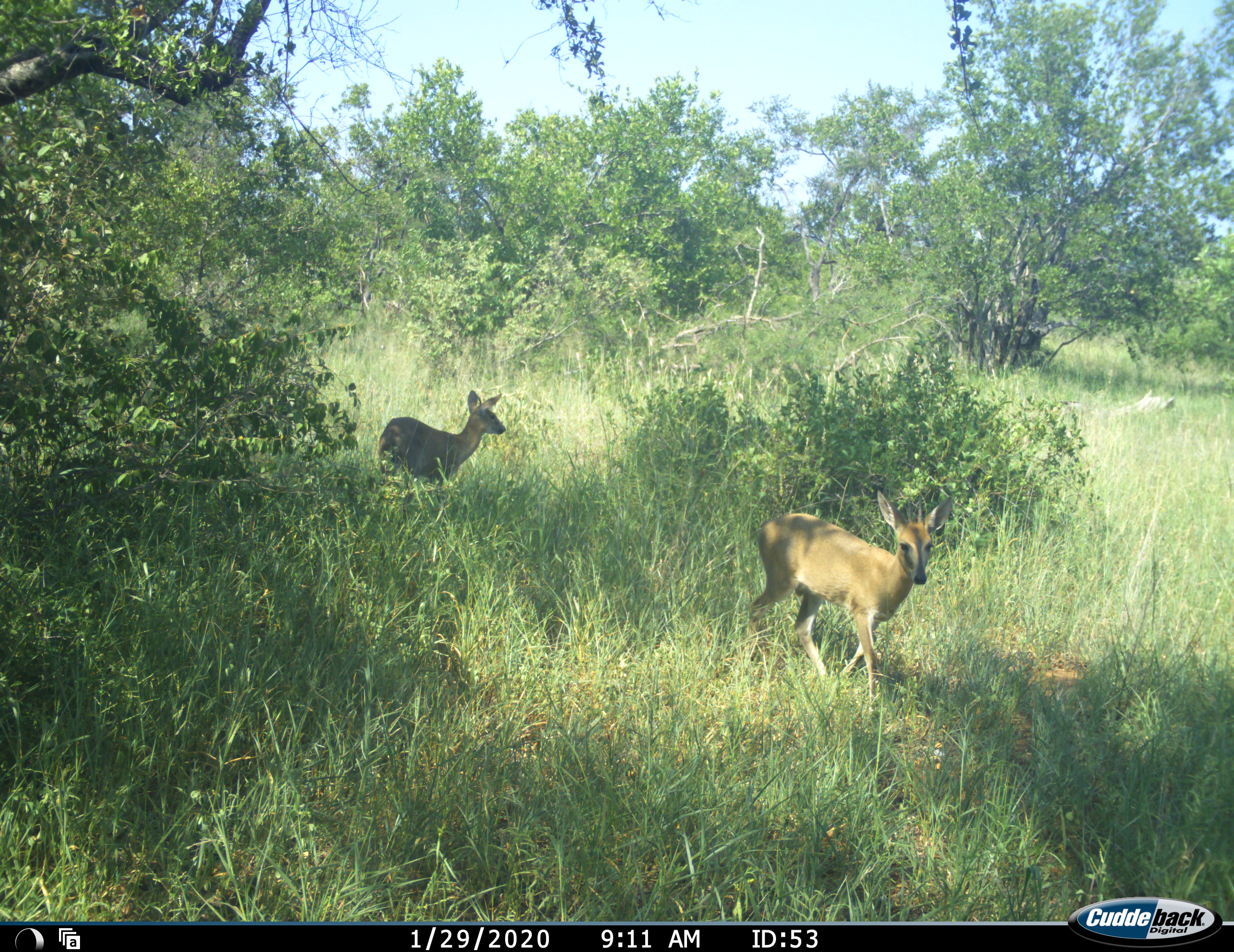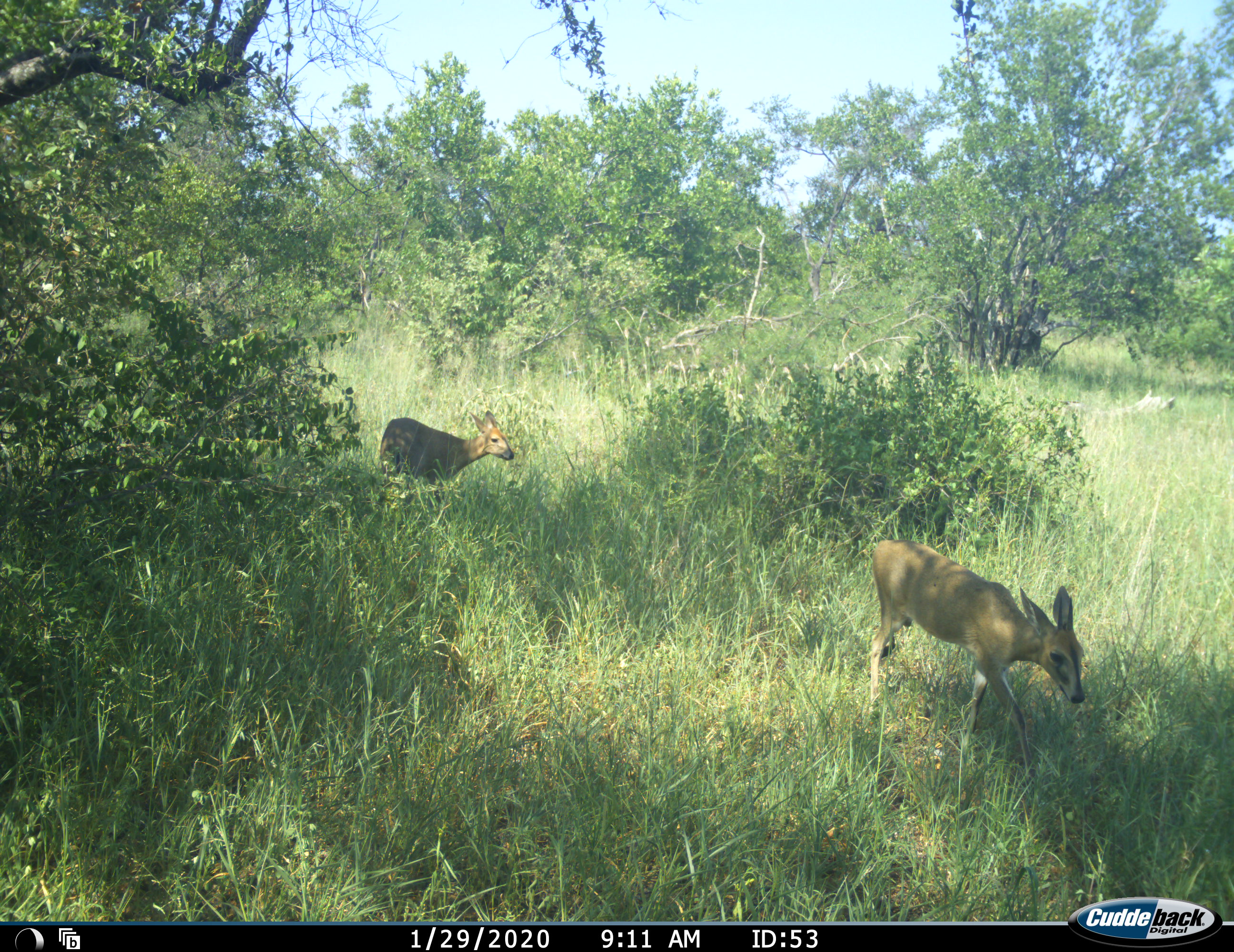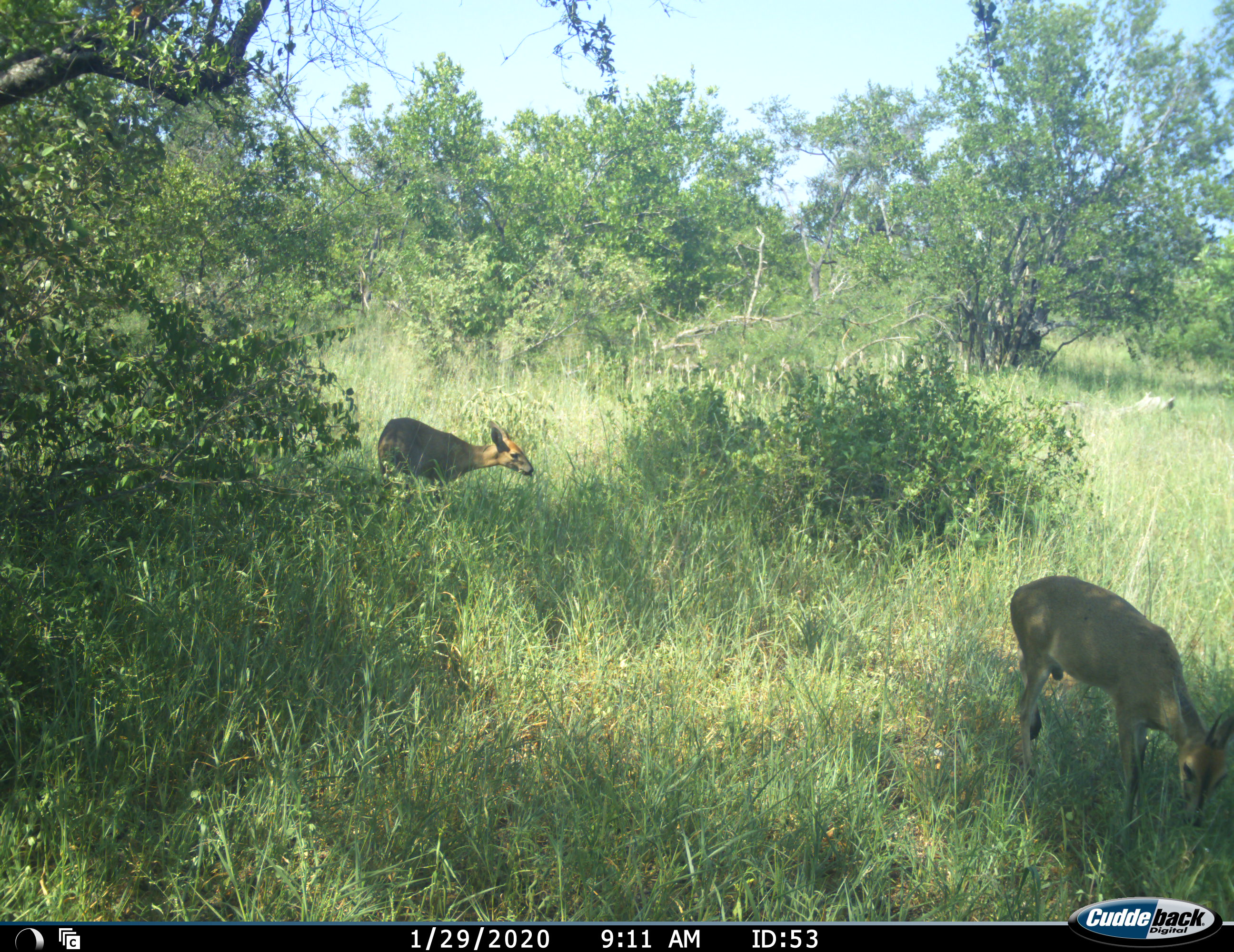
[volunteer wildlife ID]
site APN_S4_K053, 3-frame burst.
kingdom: Animalia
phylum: Chordata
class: Mammalia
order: Artiodactyla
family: Bovidae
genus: Sylvicapra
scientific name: Sylvicapra grimmia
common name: common duiker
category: duikercommongrey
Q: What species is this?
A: Duikercommongrey (common duiker) (Sylvicapra grimmia).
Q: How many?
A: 2.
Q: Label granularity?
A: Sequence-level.